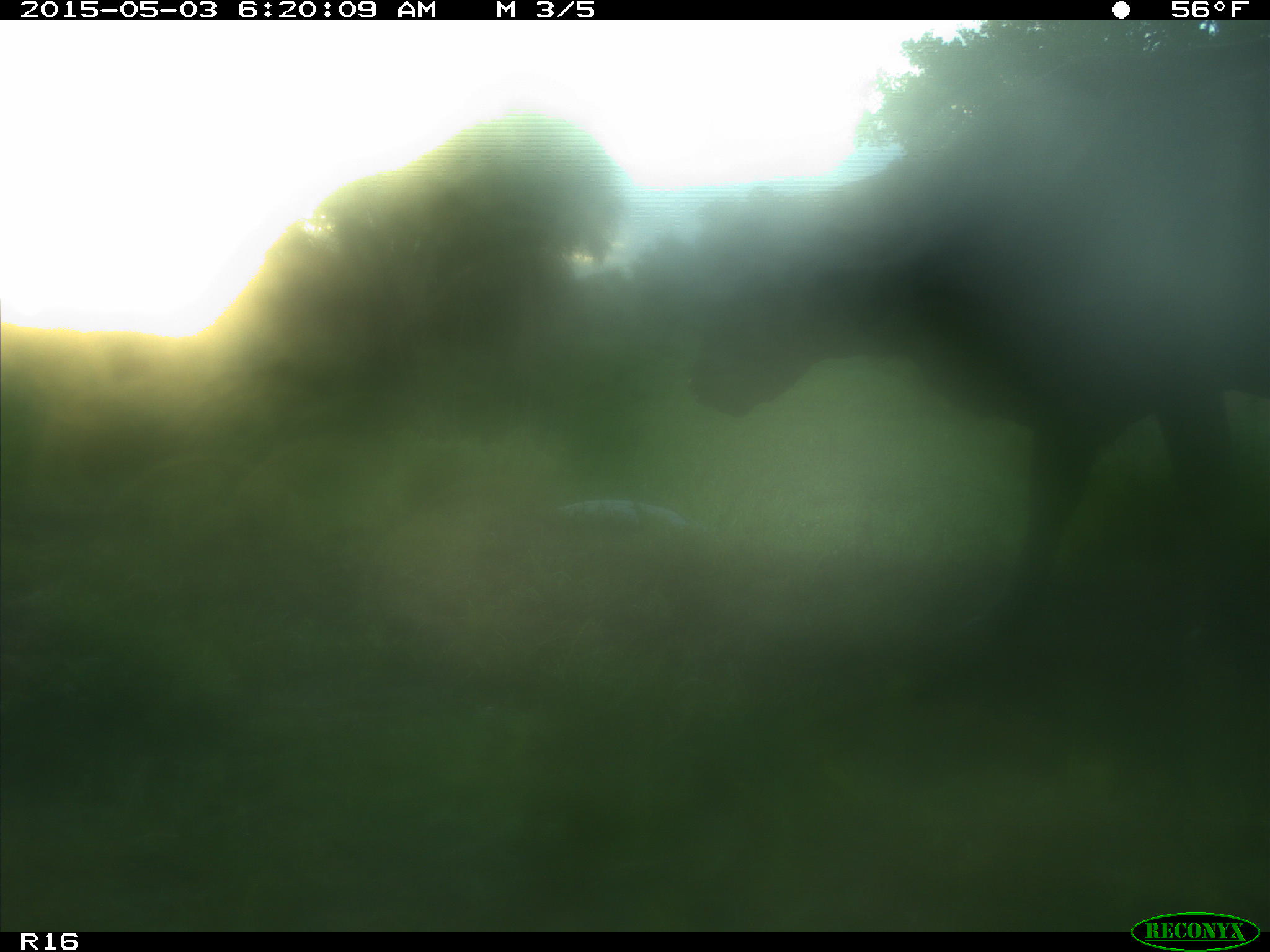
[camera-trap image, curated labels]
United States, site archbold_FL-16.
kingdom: Animalia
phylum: Chordata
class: Mammalia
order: Artiodactyla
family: Bovidae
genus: Bos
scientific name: Bos taurus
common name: domestic cow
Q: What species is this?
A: Bos taurus (domestic cow).